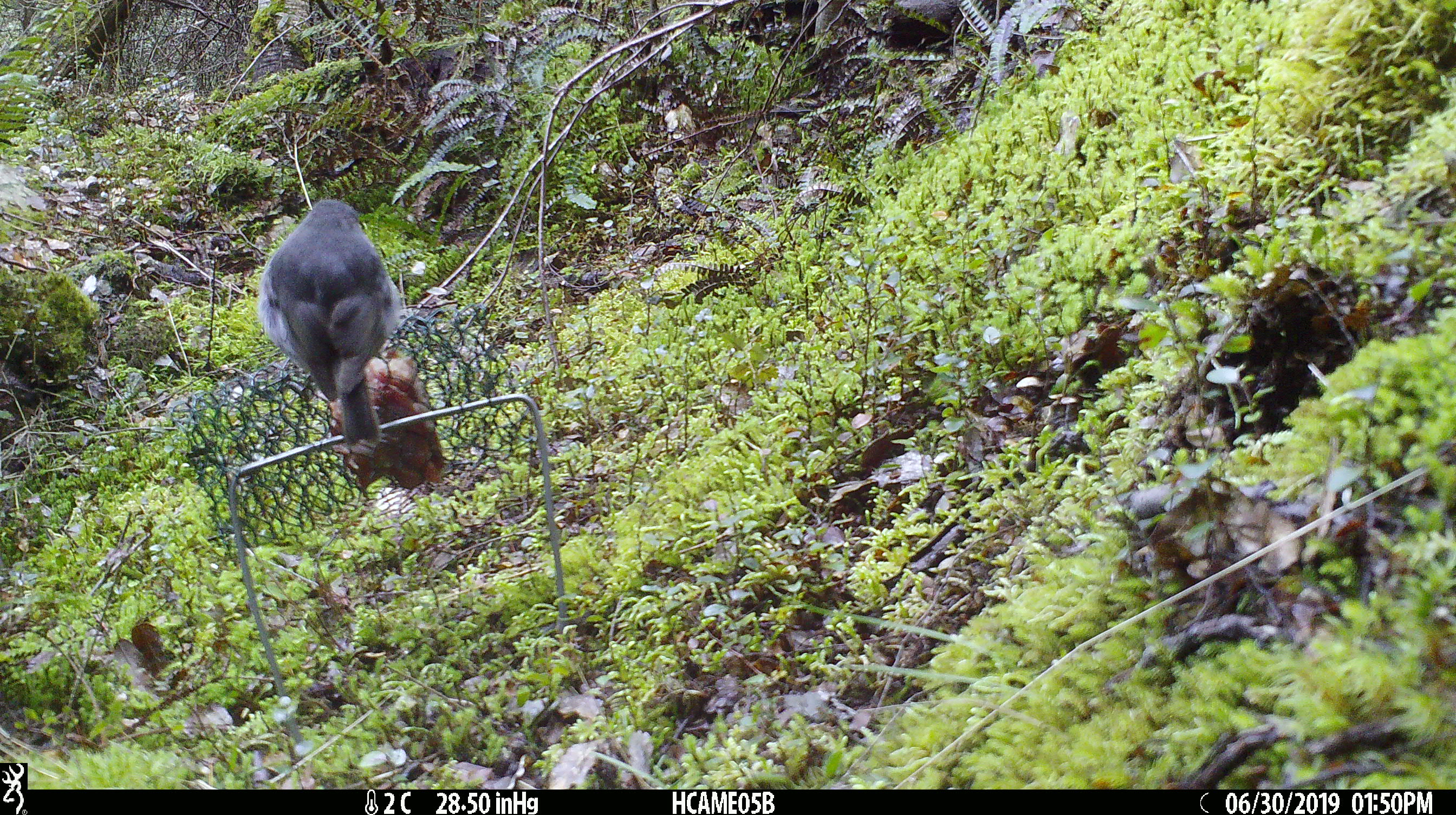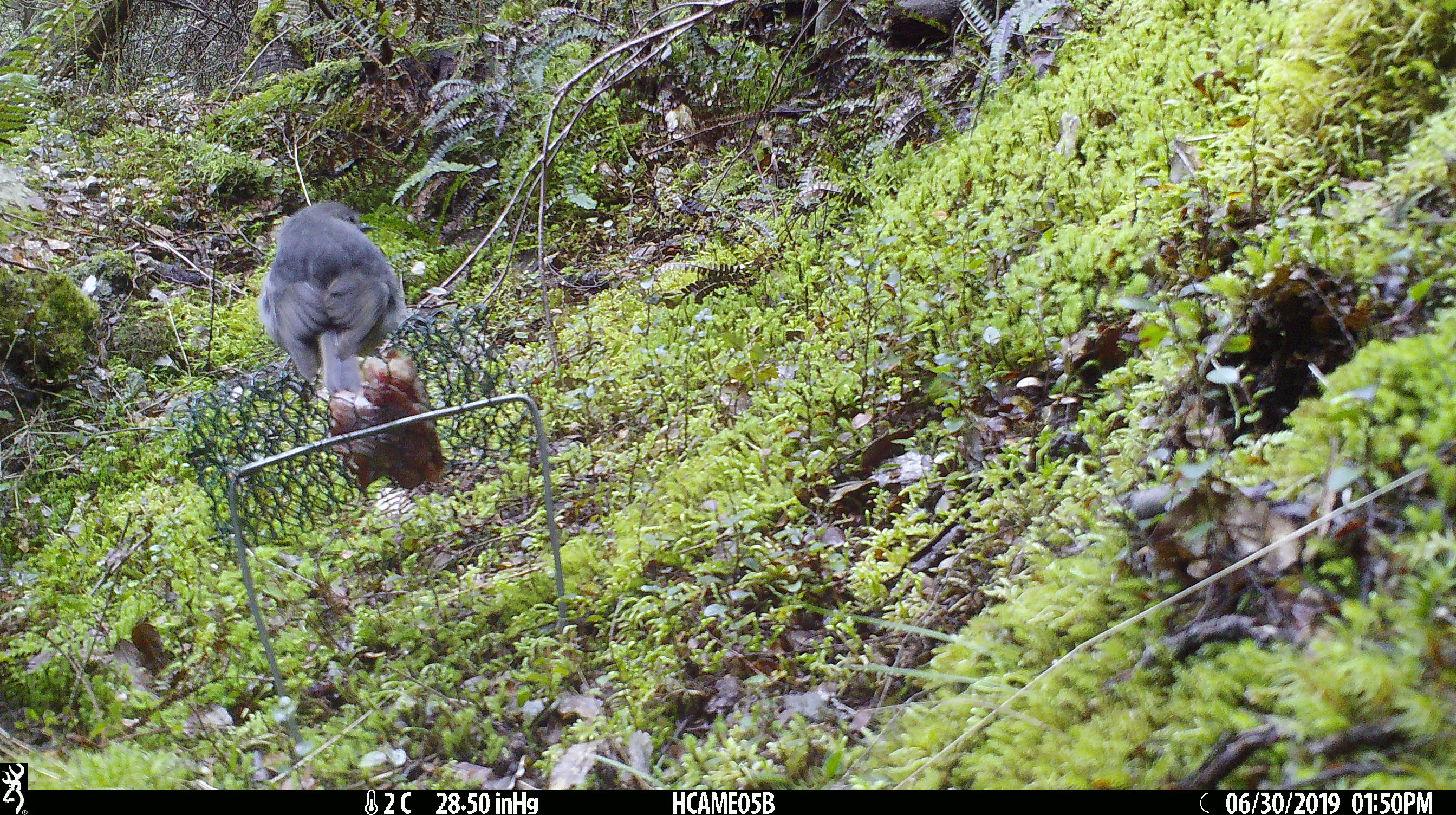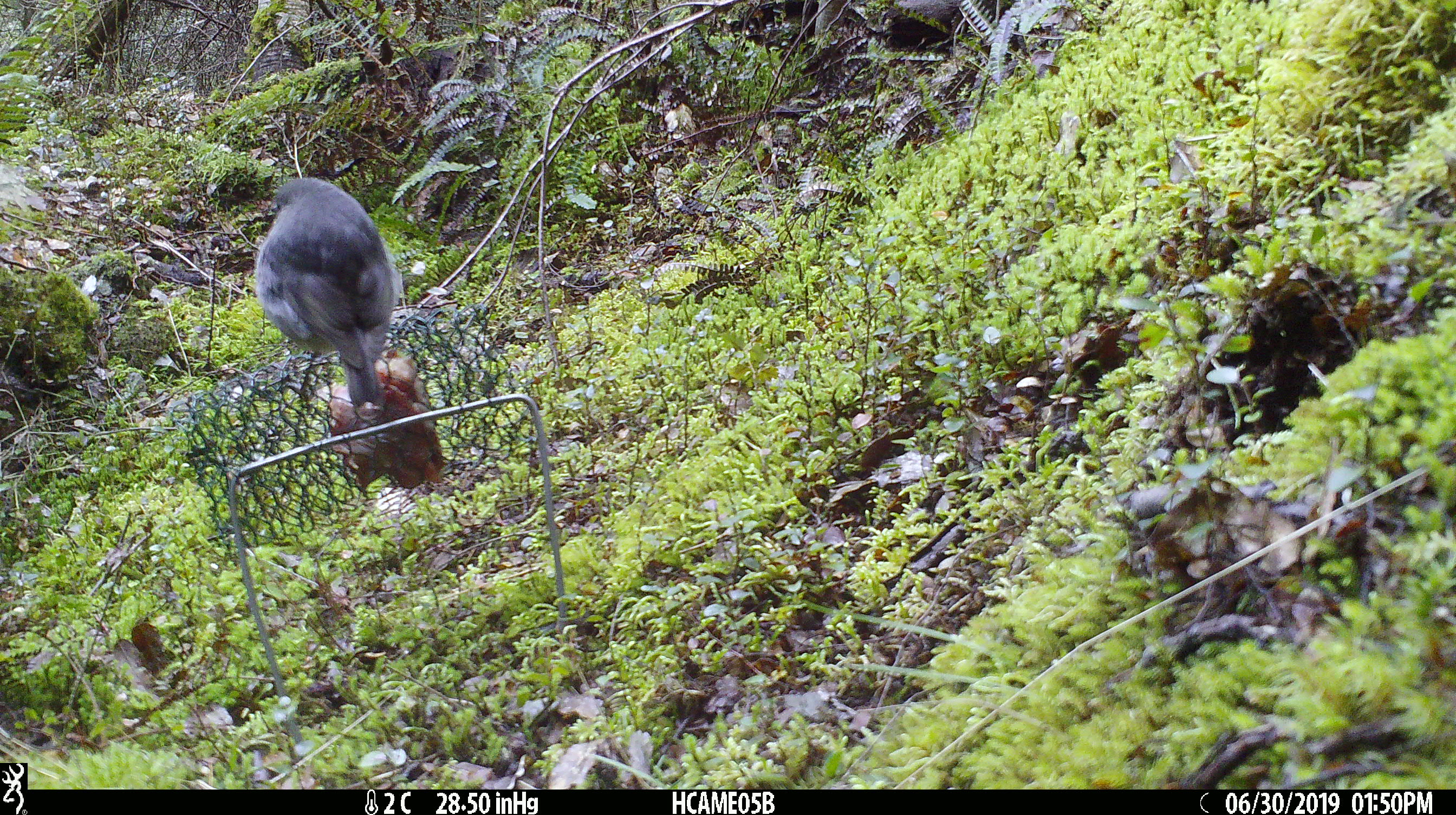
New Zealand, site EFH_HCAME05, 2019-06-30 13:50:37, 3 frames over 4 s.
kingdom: Animalia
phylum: Chordata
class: Aves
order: Passeriformes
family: Petroicidae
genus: Petroica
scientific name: Petroica australis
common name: new zealand robin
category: robin